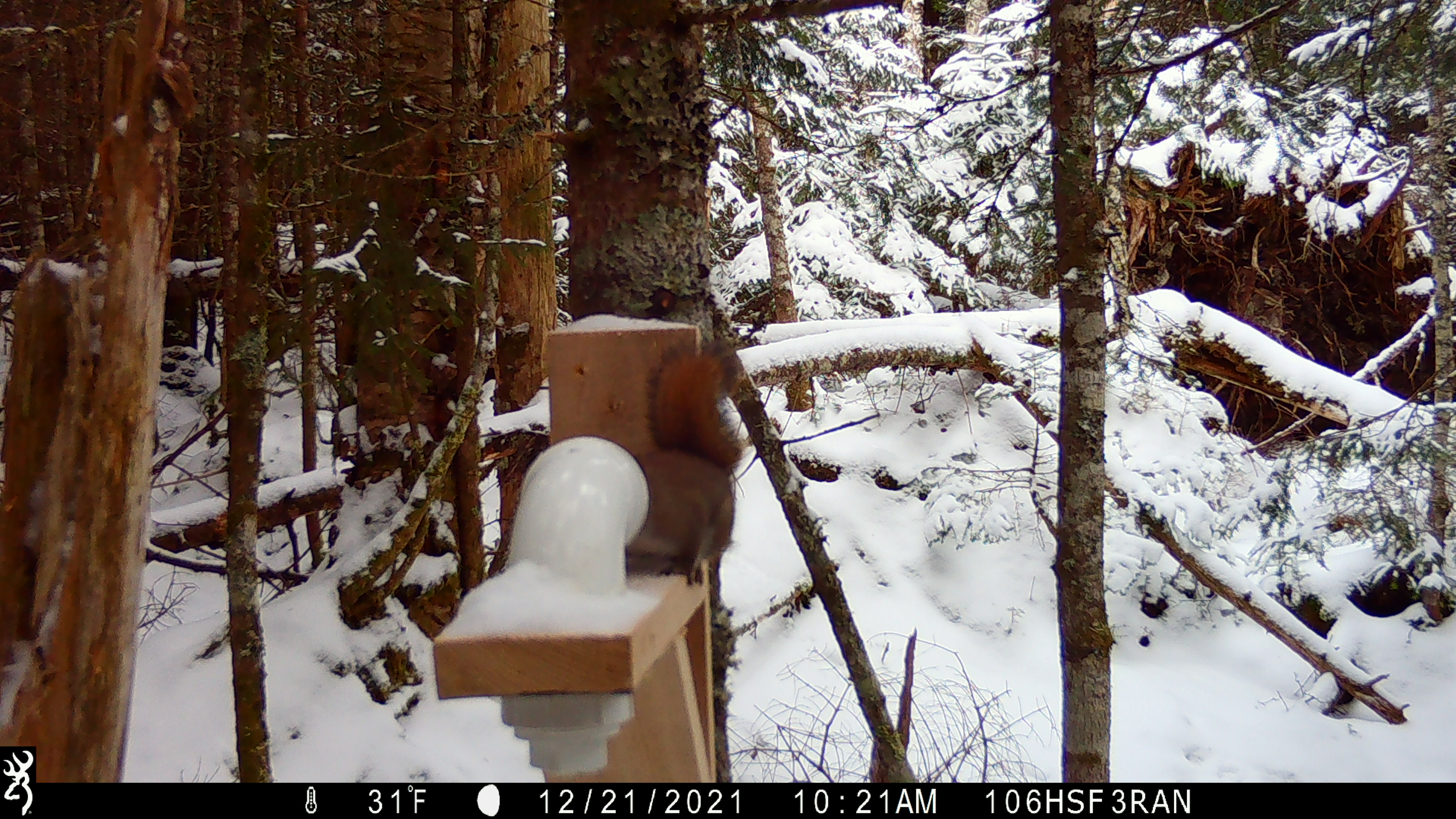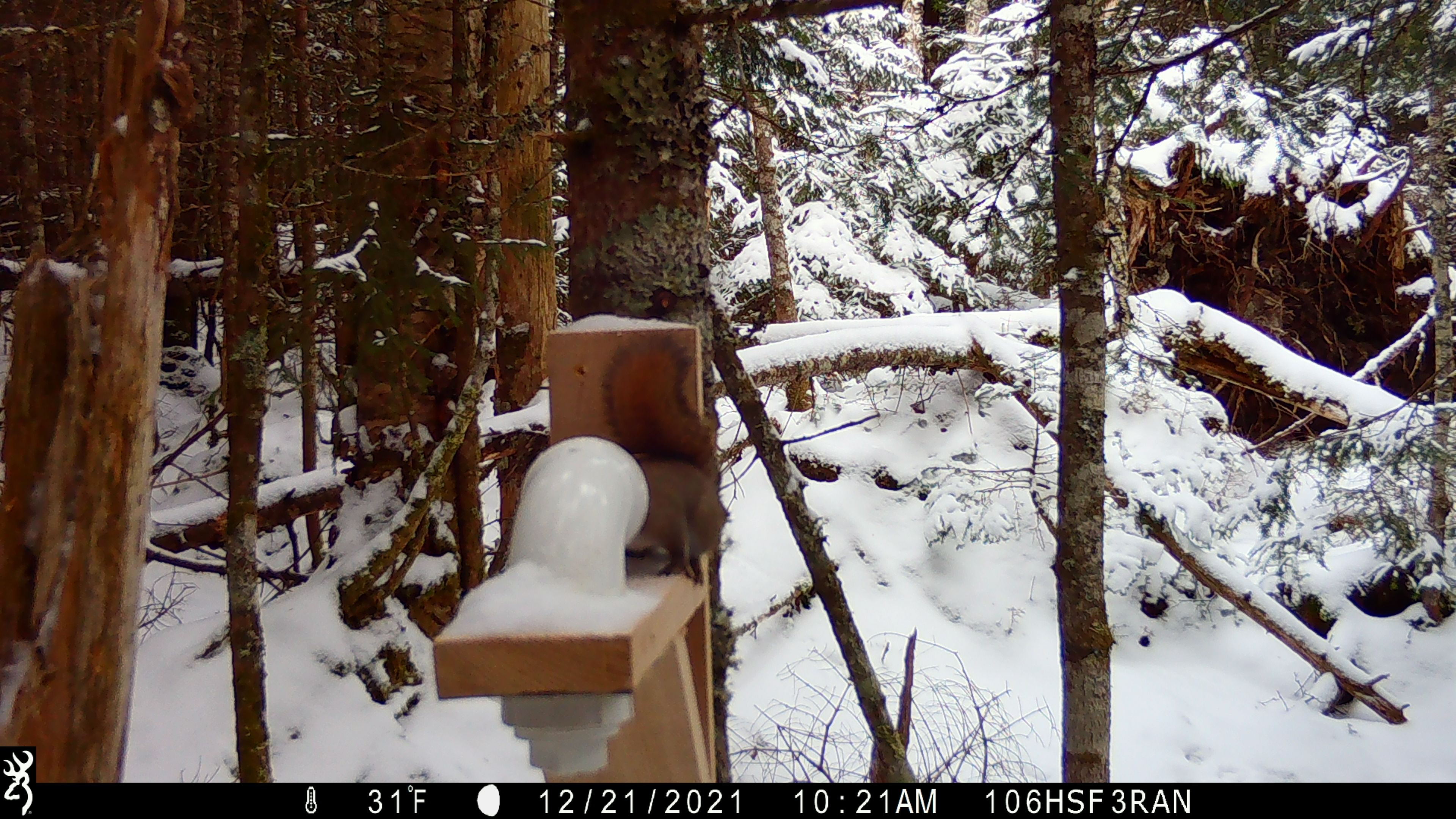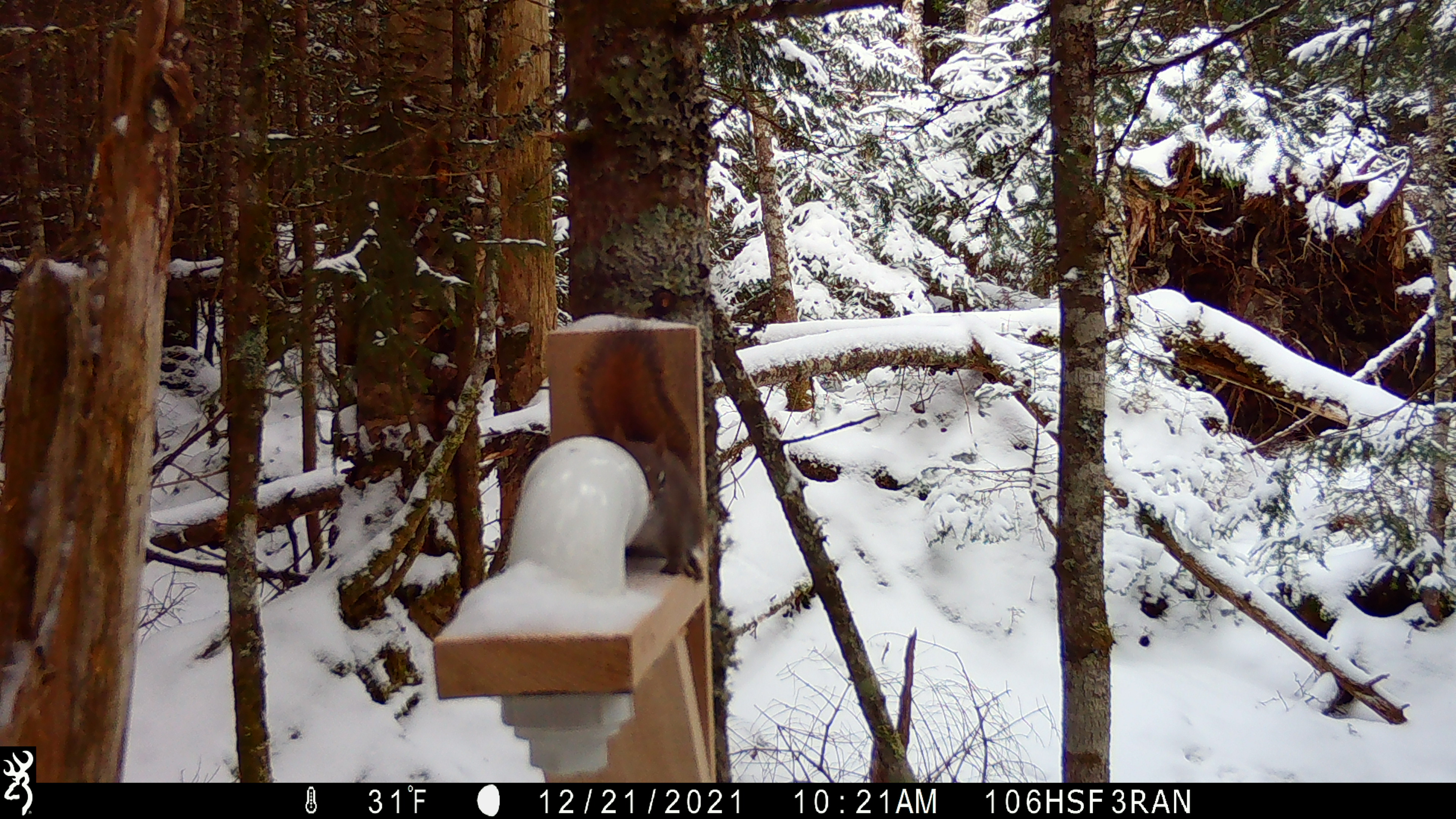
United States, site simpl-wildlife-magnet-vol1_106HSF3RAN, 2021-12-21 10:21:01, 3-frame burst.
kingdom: Animalia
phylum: Chordata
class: Mammalia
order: Rodentia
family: Sciuridae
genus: Tamiasciurus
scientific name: Tamiasciurus hudsonicus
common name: red squirrel